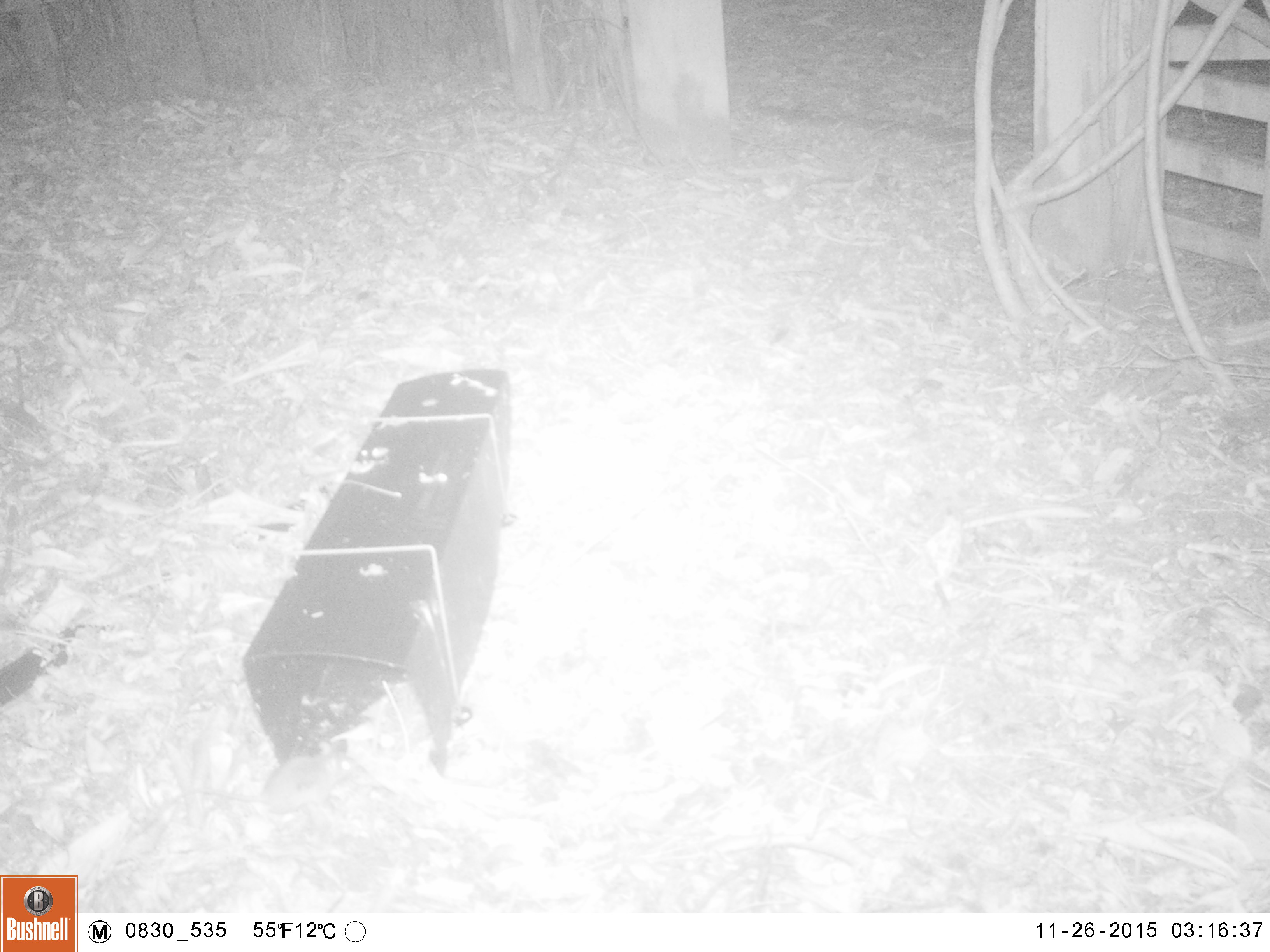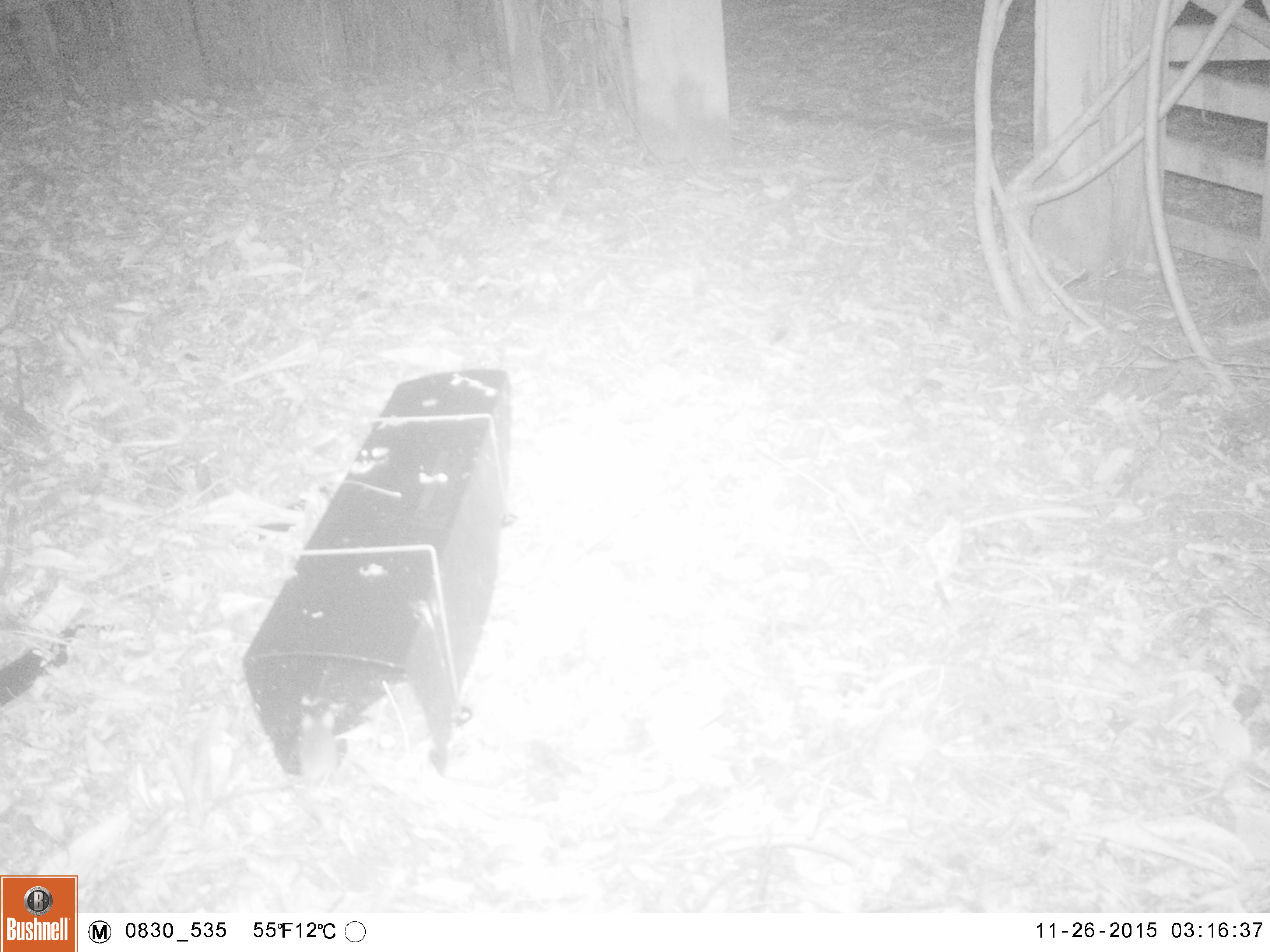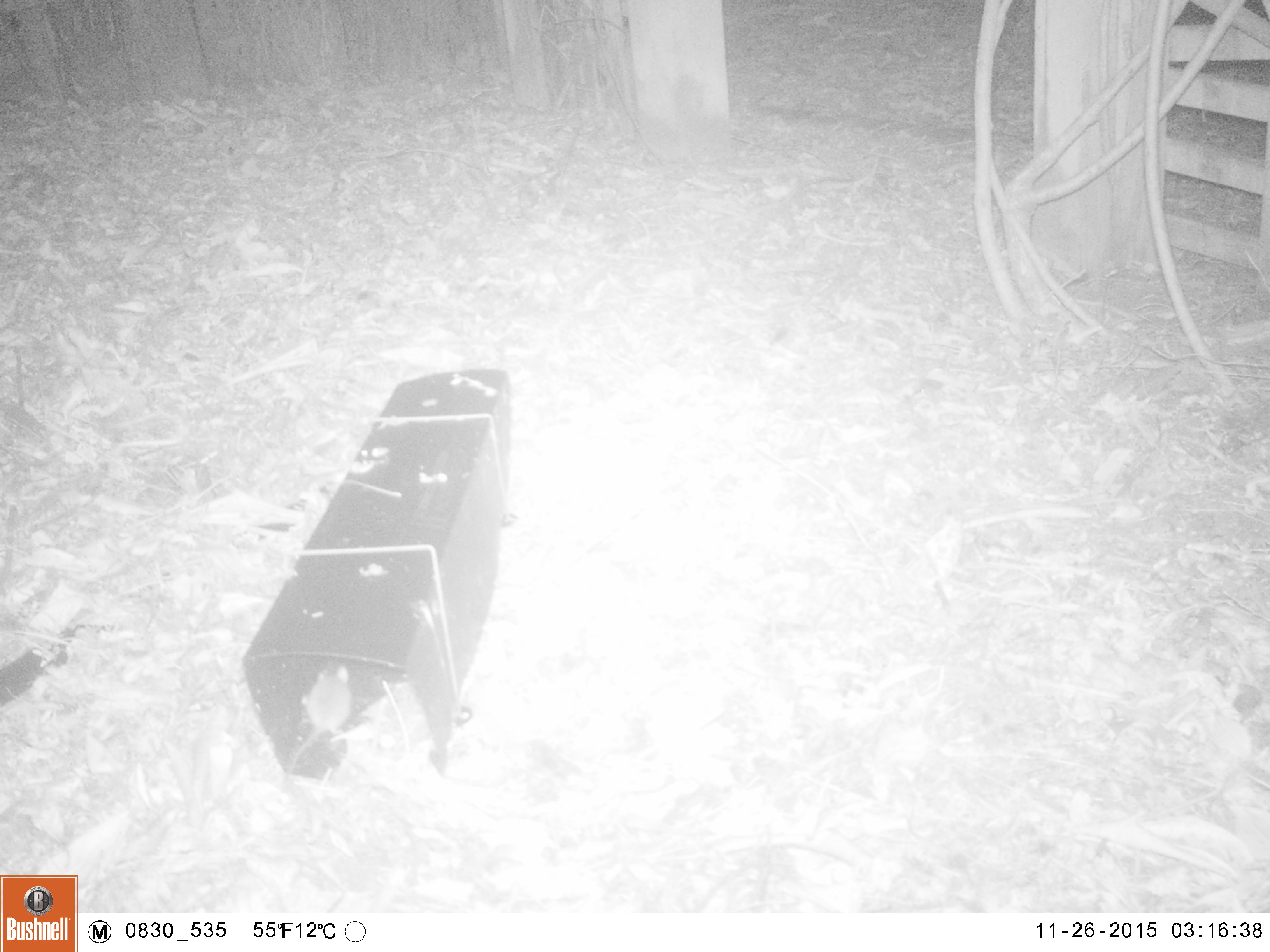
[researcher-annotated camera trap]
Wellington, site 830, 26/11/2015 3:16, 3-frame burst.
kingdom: Animalia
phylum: Chordata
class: Mammalia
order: Rodentia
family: Muridae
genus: Mus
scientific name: Mus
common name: mouse